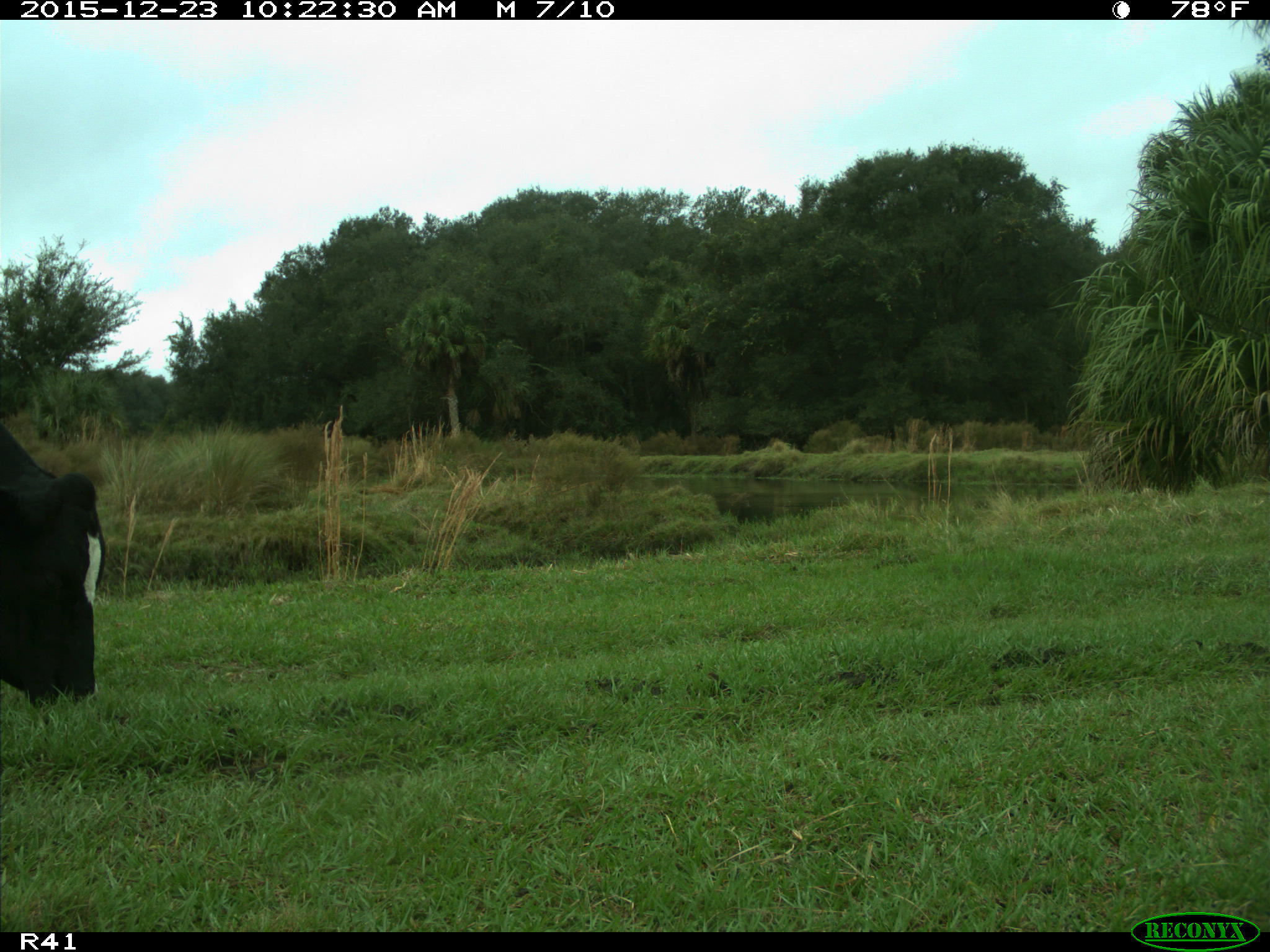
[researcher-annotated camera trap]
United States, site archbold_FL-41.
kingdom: Animalia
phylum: Chordata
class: Mammalia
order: Artiodactyla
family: Bovidae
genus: Bos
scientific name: Bos taurus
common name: domestic cow